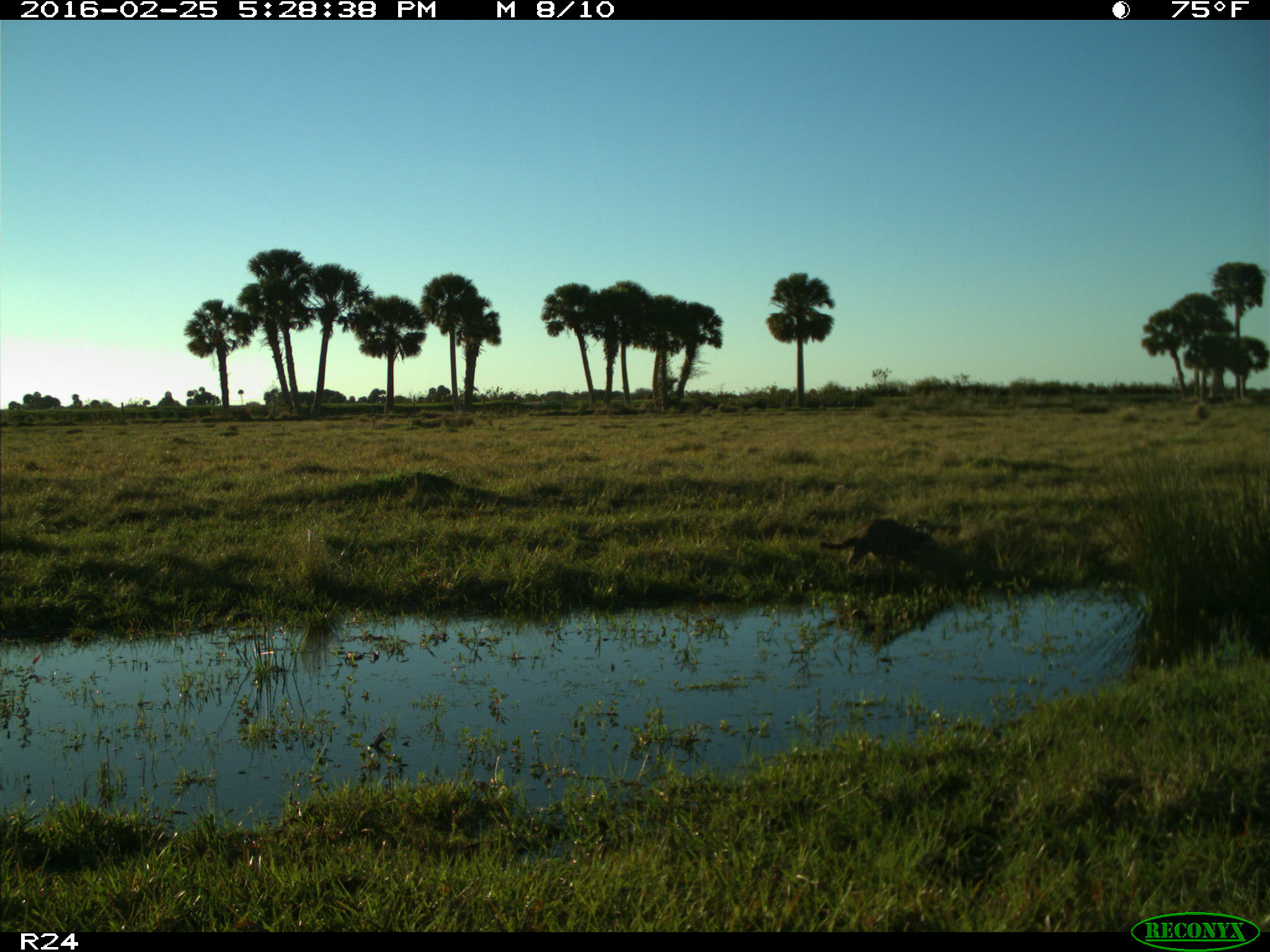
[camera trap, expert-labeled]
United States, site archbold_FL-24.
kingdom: Animalia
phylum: Chordata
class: Mammalia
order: Carnivora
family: Procyonidae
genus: Procyon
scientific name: Procyon lotor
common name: common raccoon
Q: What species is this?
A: Procyon lotor (common raccoon).